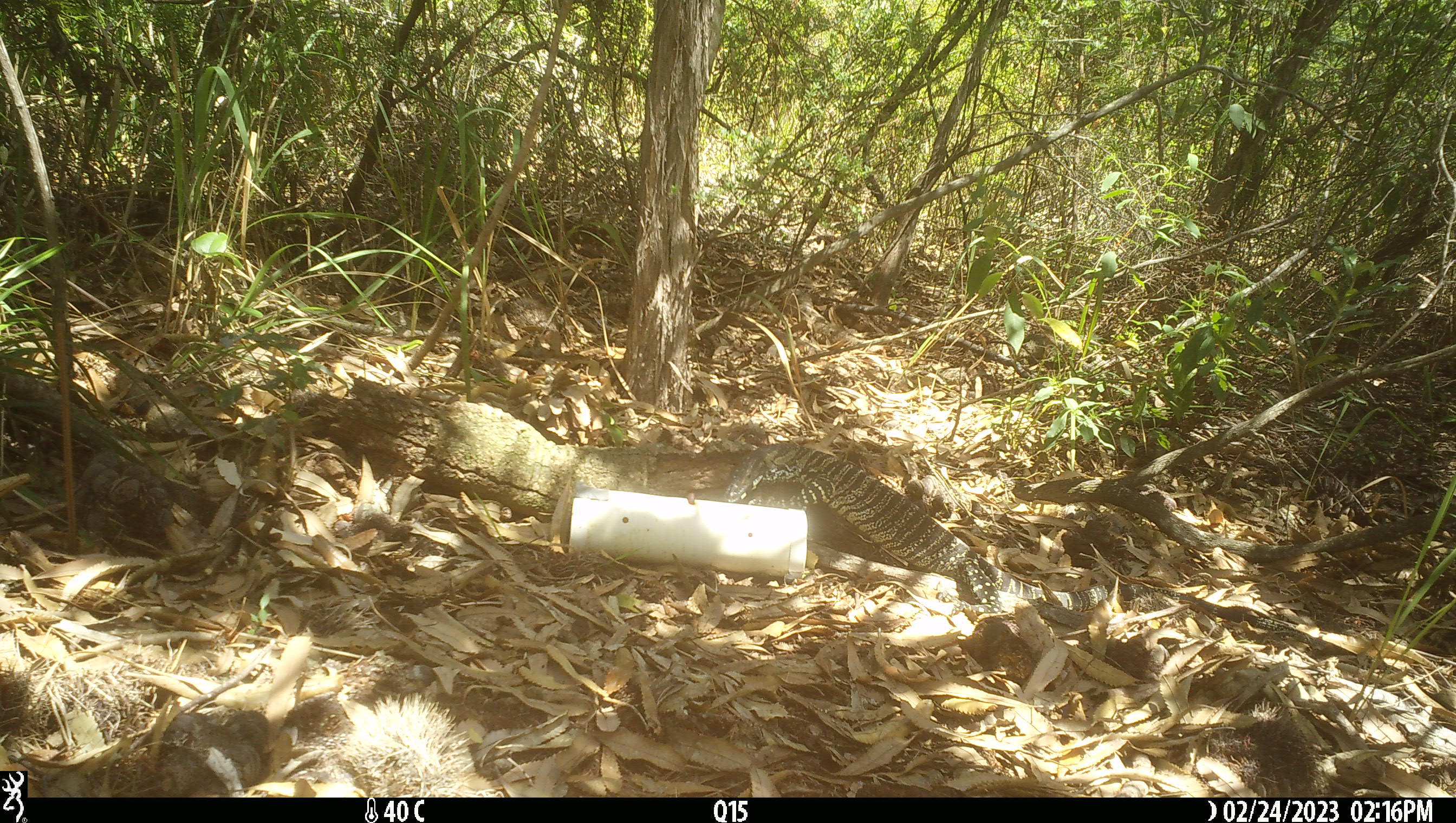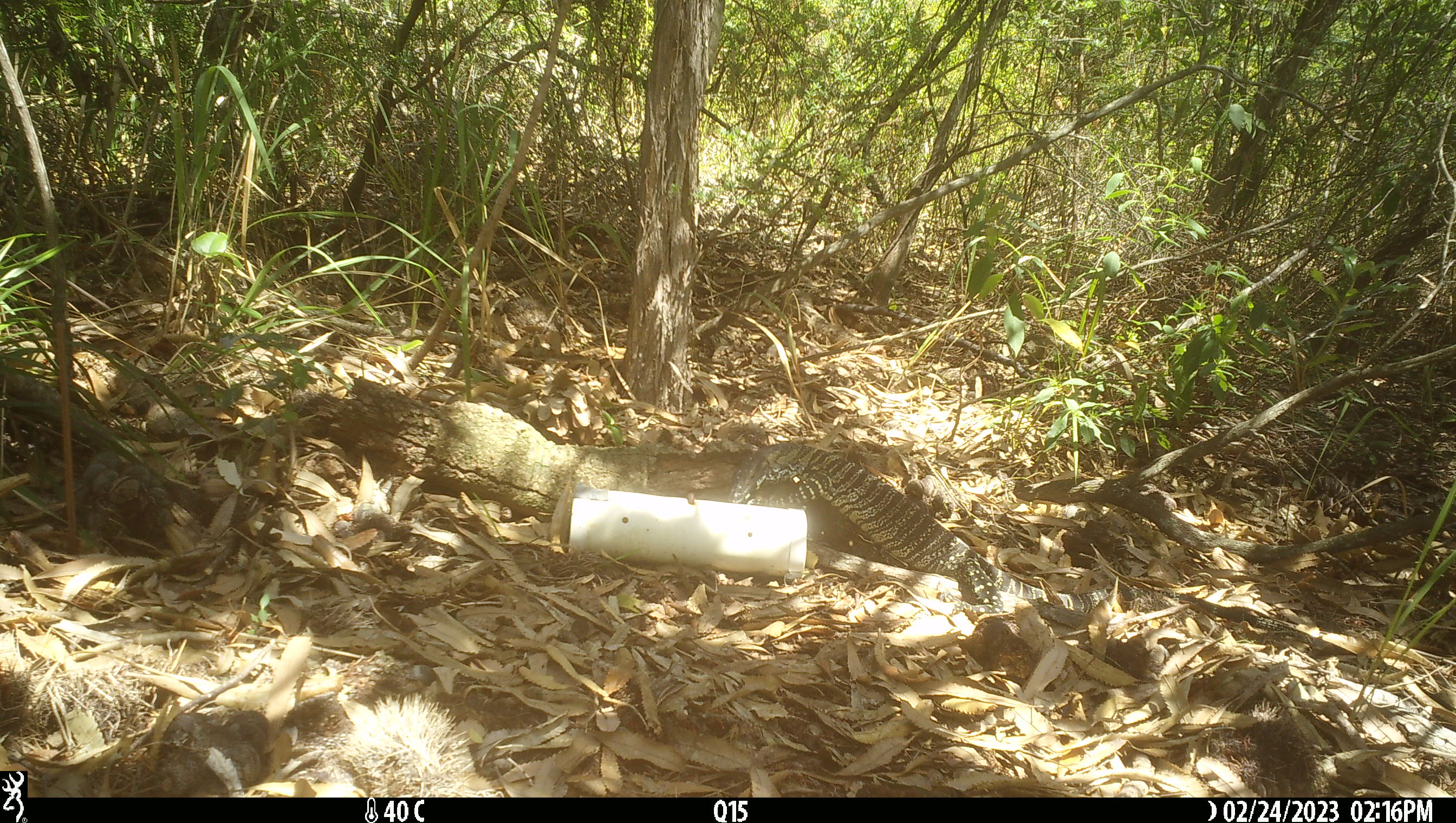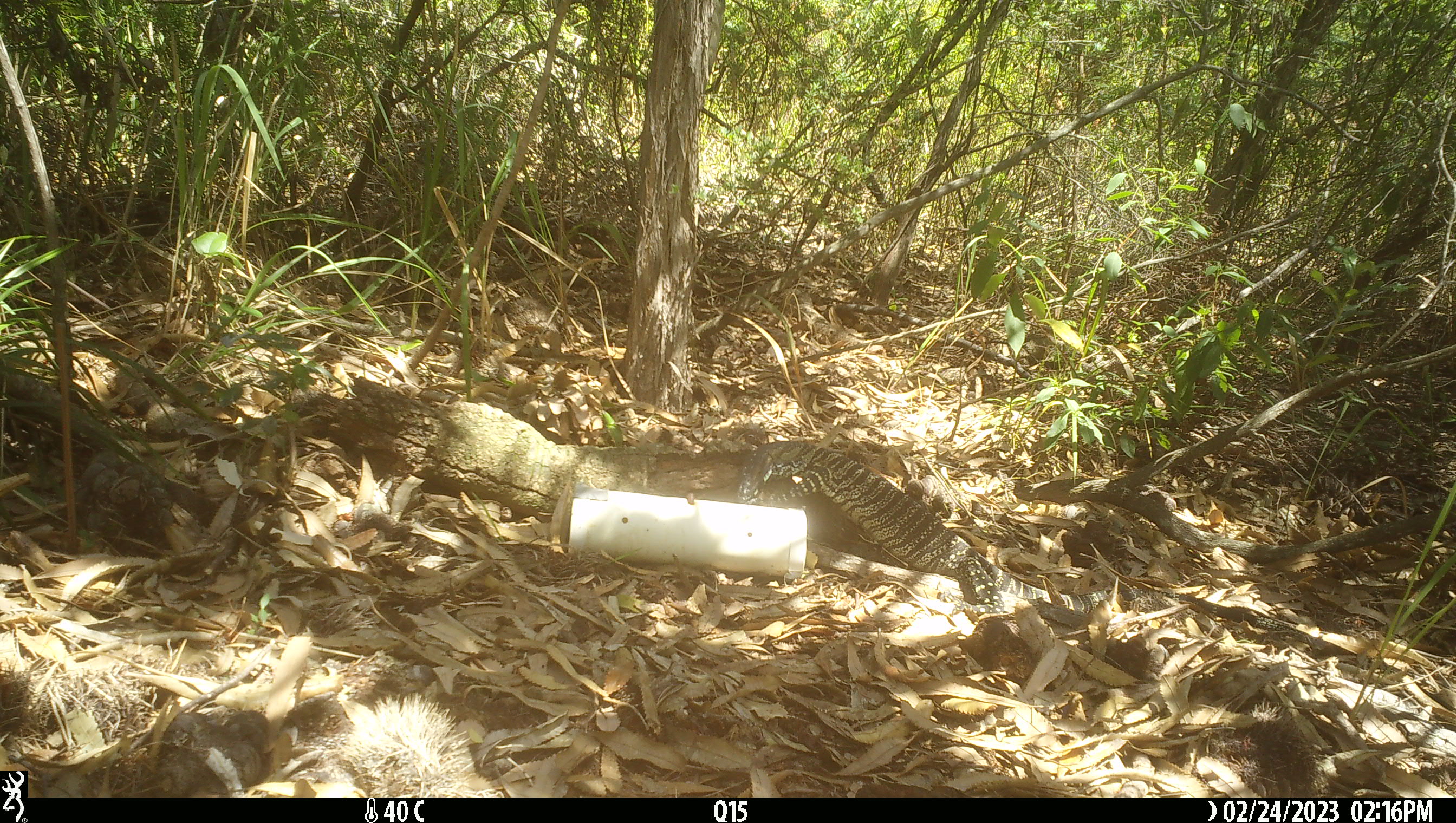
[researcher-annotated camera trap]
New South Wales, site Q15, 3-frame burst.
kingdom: Animalia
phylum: Chordata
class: Reptilia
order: Squamata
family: Varanidae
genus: Varanus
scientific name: Varanus varius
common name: lace monitor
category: goanna